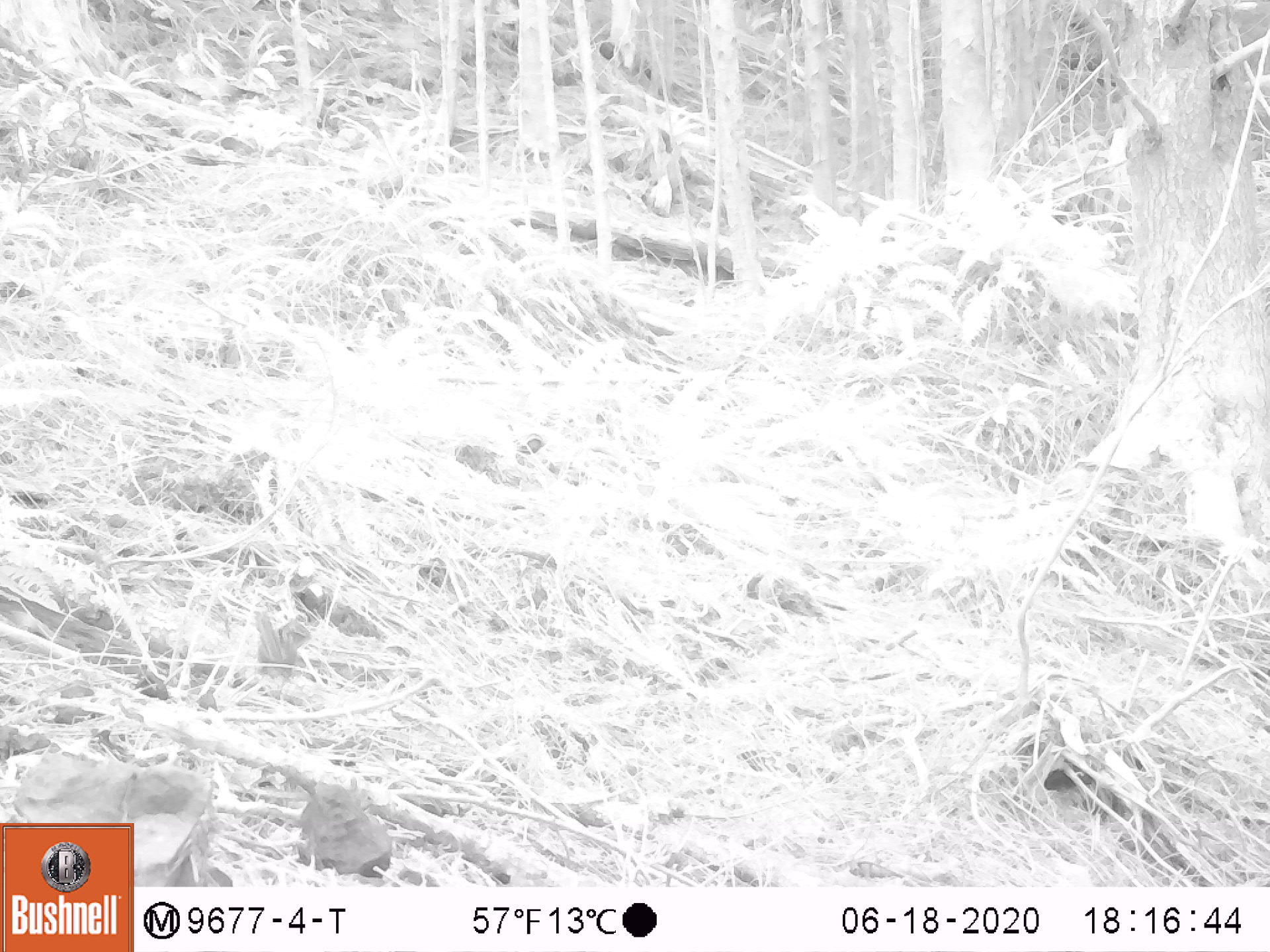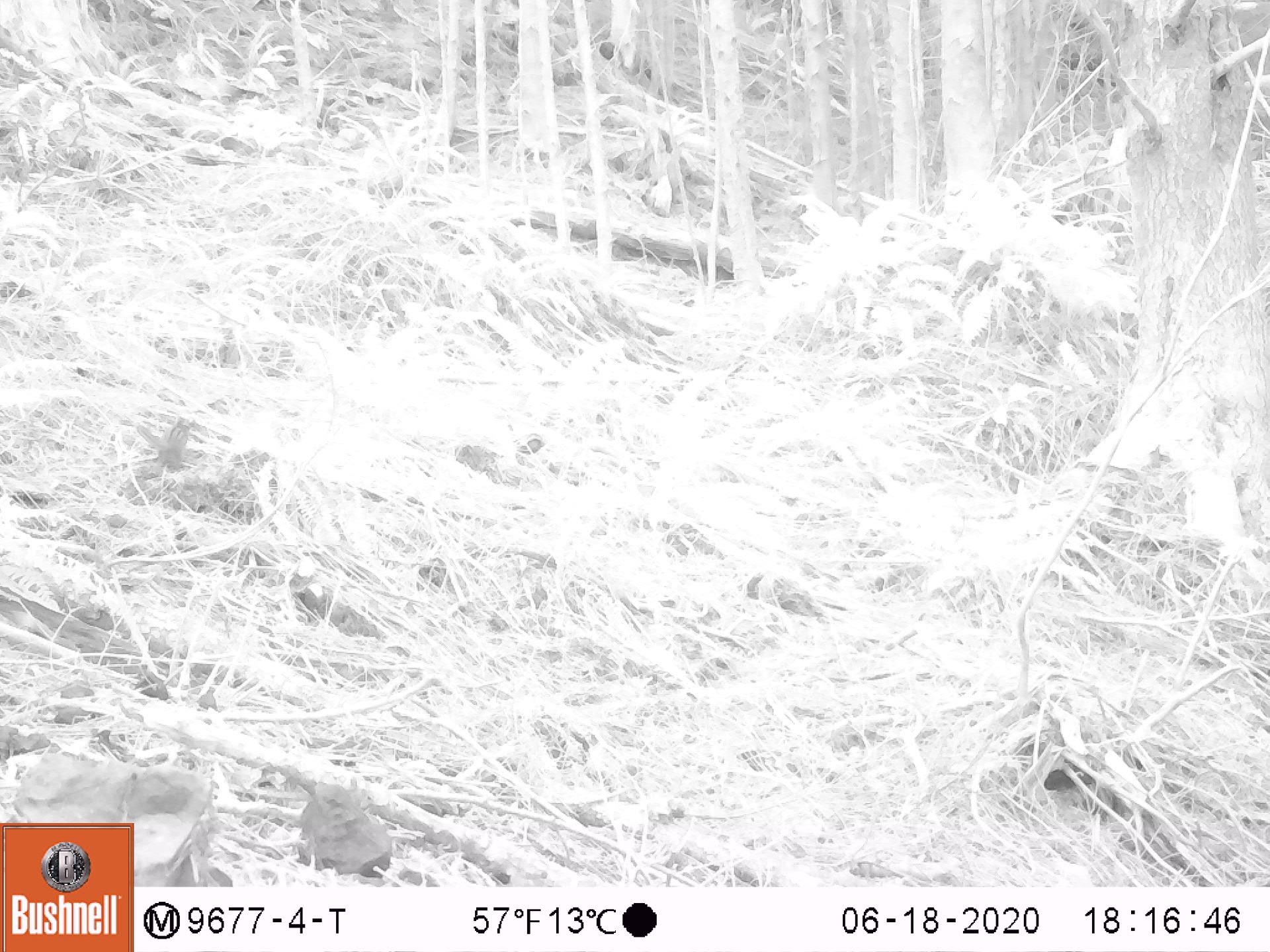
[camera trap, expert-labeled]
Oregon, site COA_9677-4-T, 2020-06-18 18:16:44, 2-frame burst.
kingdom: Animalia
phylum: Chordata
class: Mammalia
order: Rodentia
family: Sciuridae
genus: Neotamias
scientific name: Neotamias townsendii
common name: townsend's chipmunk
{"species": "townsend's chipmunk (Neotamias townsendii)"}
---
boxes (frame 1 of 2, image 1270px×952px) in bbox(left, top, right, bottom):
townsend's chipmunk: bbox(248, 605, 312, 680)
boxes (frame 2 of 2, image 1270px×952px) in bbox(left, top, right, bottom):
townsend's chipmunk: bbox(132, 414, 197, 474)